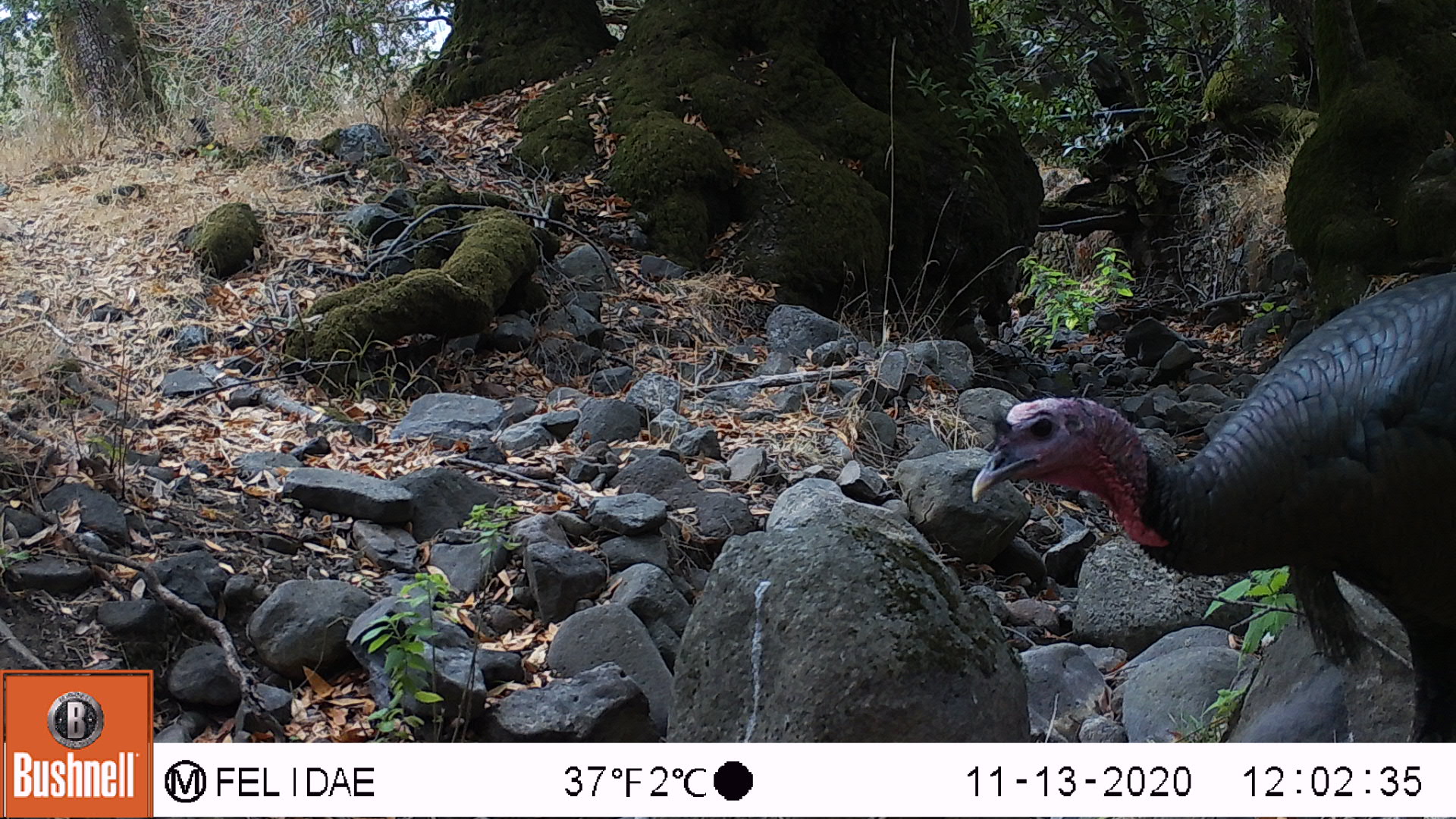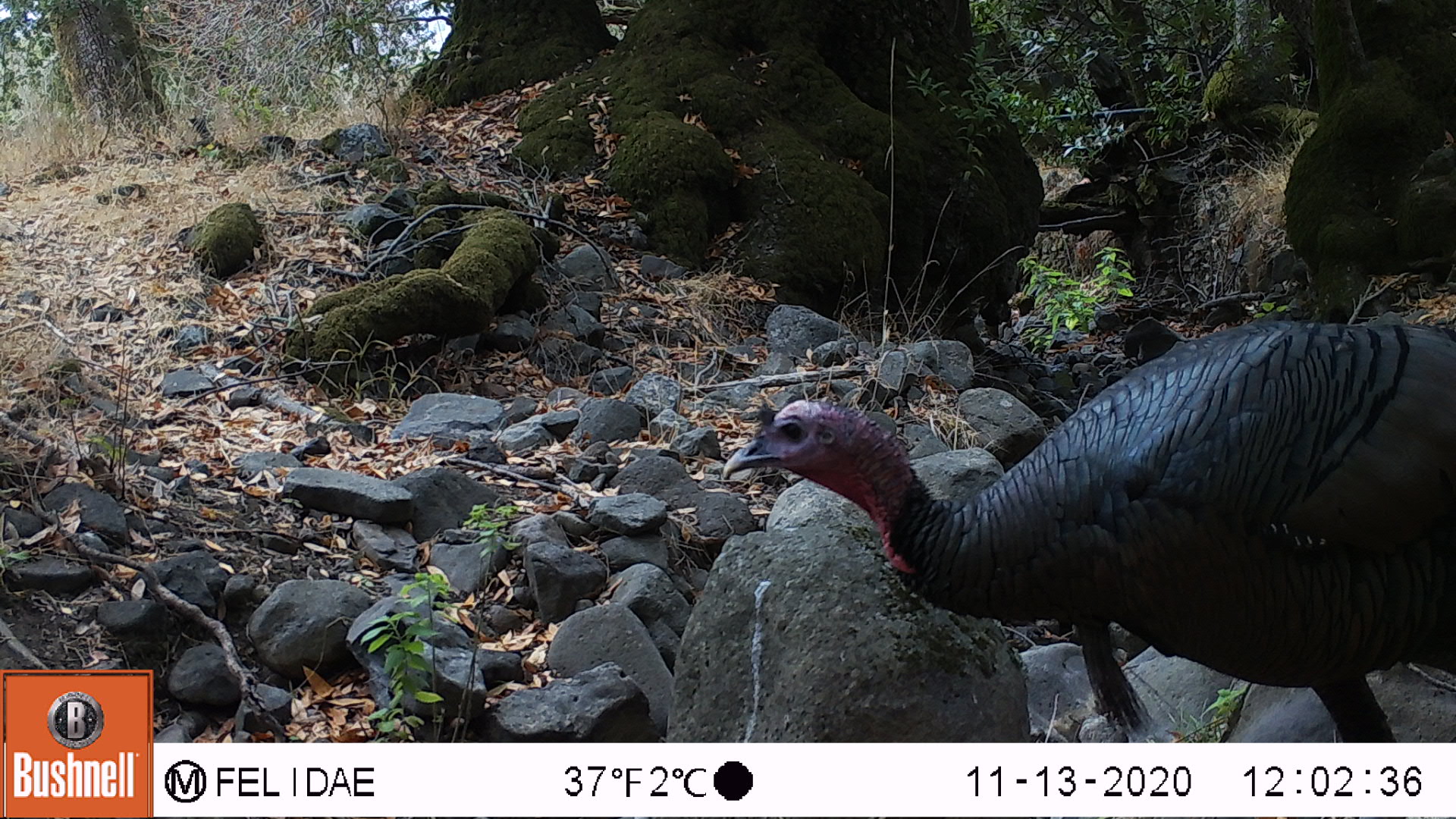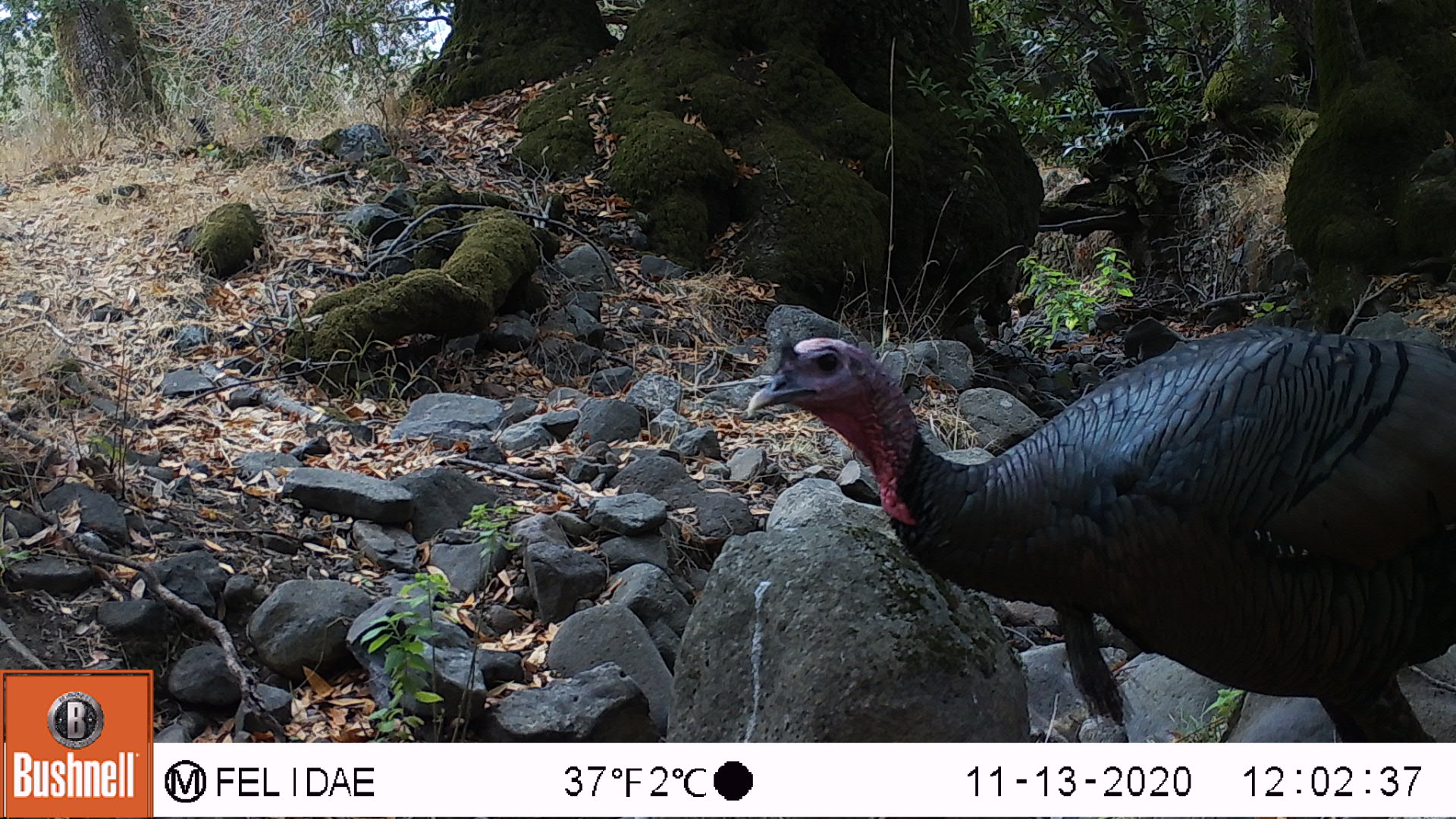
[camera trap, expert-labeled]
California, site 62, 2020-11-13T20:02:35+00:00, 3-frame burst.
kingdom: Animalia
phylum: Chordata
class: Aves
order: Galliformes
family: Phasianidae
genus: Meleagris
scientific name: Meleagris gallopavo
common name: turkey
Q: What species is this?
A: Turkey (Meleagris gallopavo).